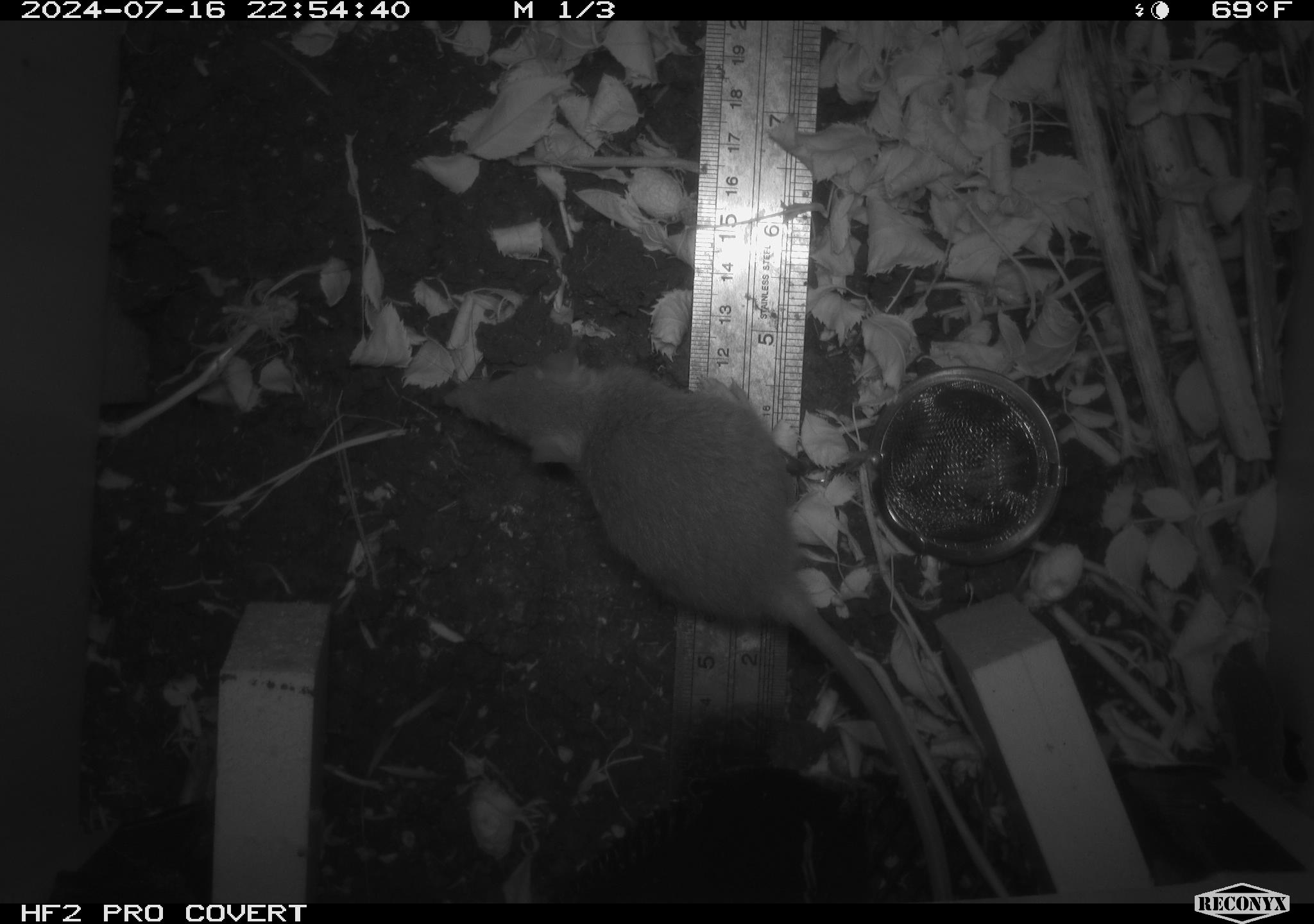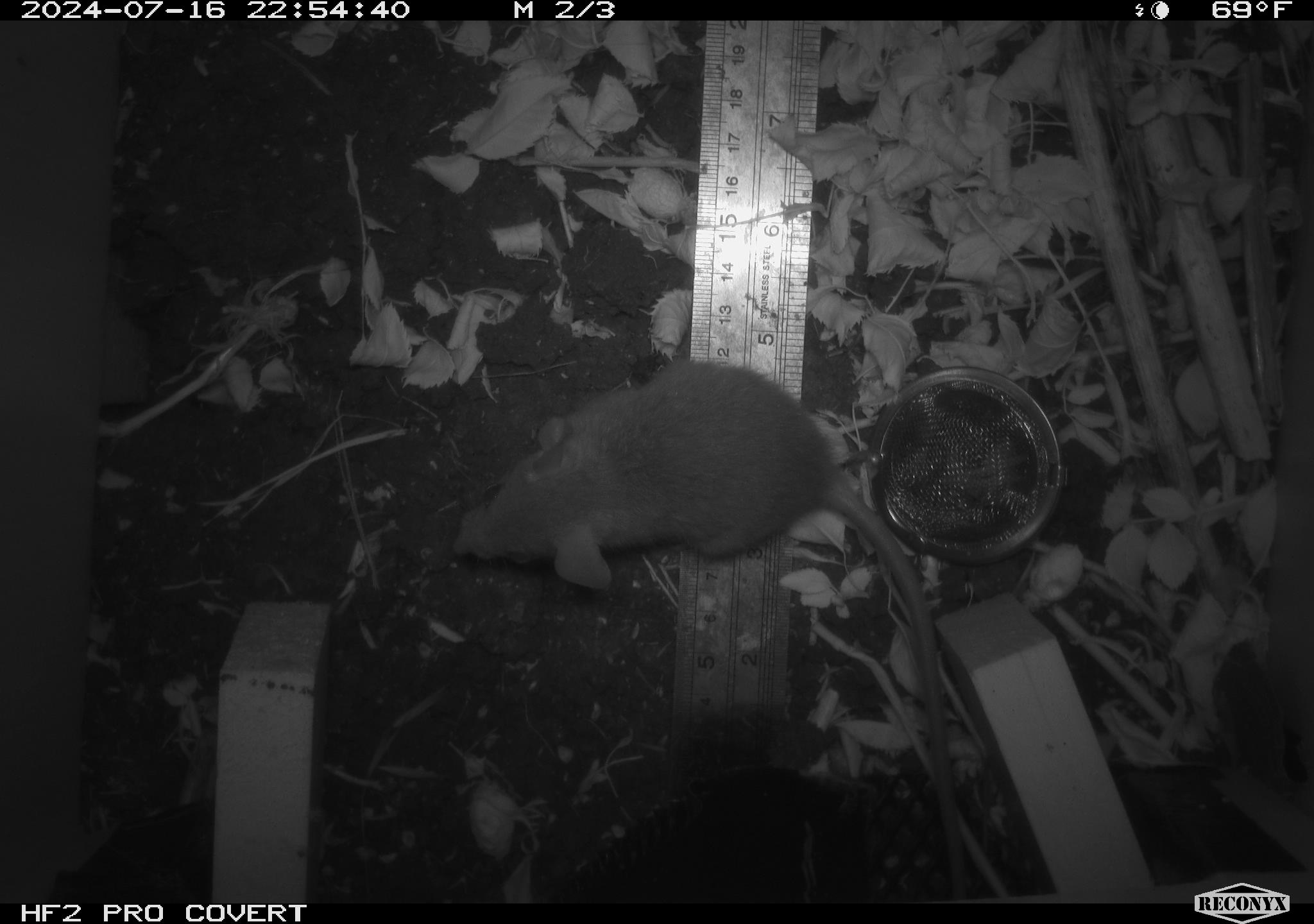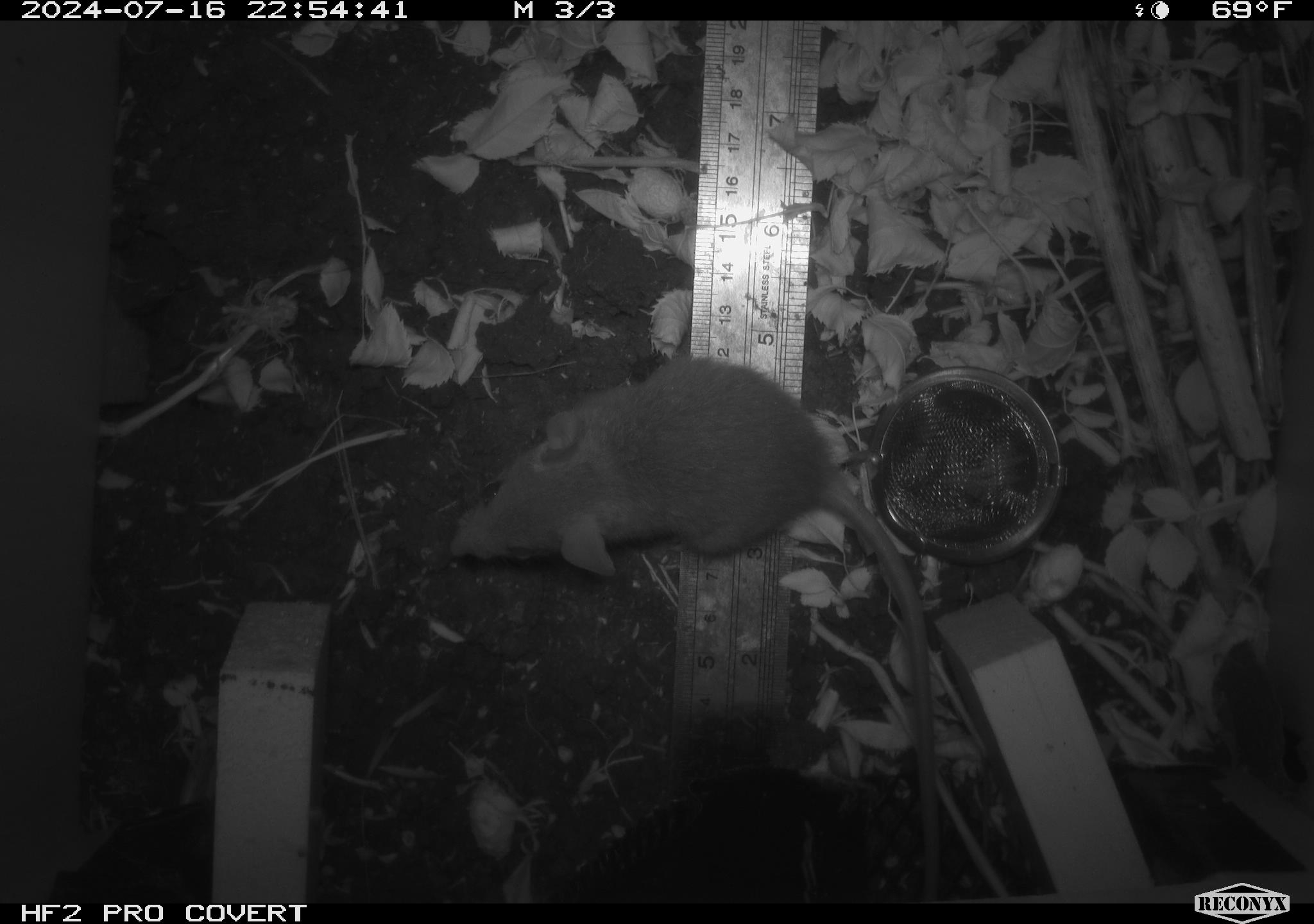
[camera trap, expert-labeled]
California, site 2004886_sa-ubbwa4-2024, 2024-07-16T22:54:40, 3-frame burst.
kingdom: Animalia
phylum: Chordata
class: Mammalia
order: Rodentia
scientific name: Rodentia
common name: woodrat or rat or mouse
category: woodrat or rat or mouse species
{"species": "woodrat or rat or mouse species (woodrat or rat or mouse) (Rodentia)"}